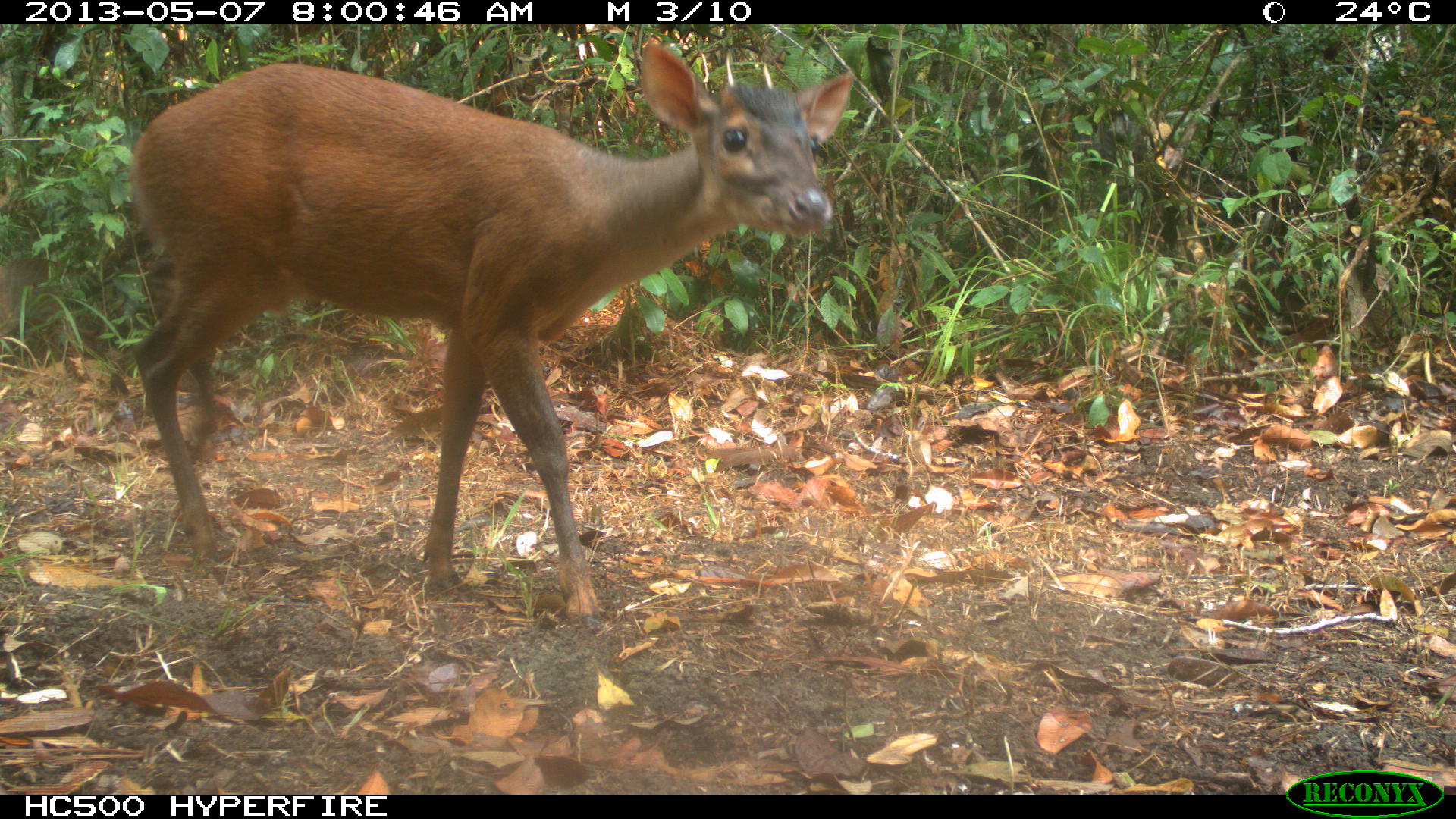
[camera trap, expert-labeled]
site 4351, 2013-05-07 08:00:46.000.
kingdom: Animalia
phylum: Chordata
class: Mammalia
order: Artiodactyla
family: Cervidae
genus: Mazama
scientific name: Mazama temama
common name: central american red brocket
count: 1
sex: male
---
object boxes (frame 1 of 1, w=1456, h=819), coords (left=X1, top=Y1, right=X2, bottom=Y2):
mazama temama: (left=123, top=37, right=855, bottom=635)